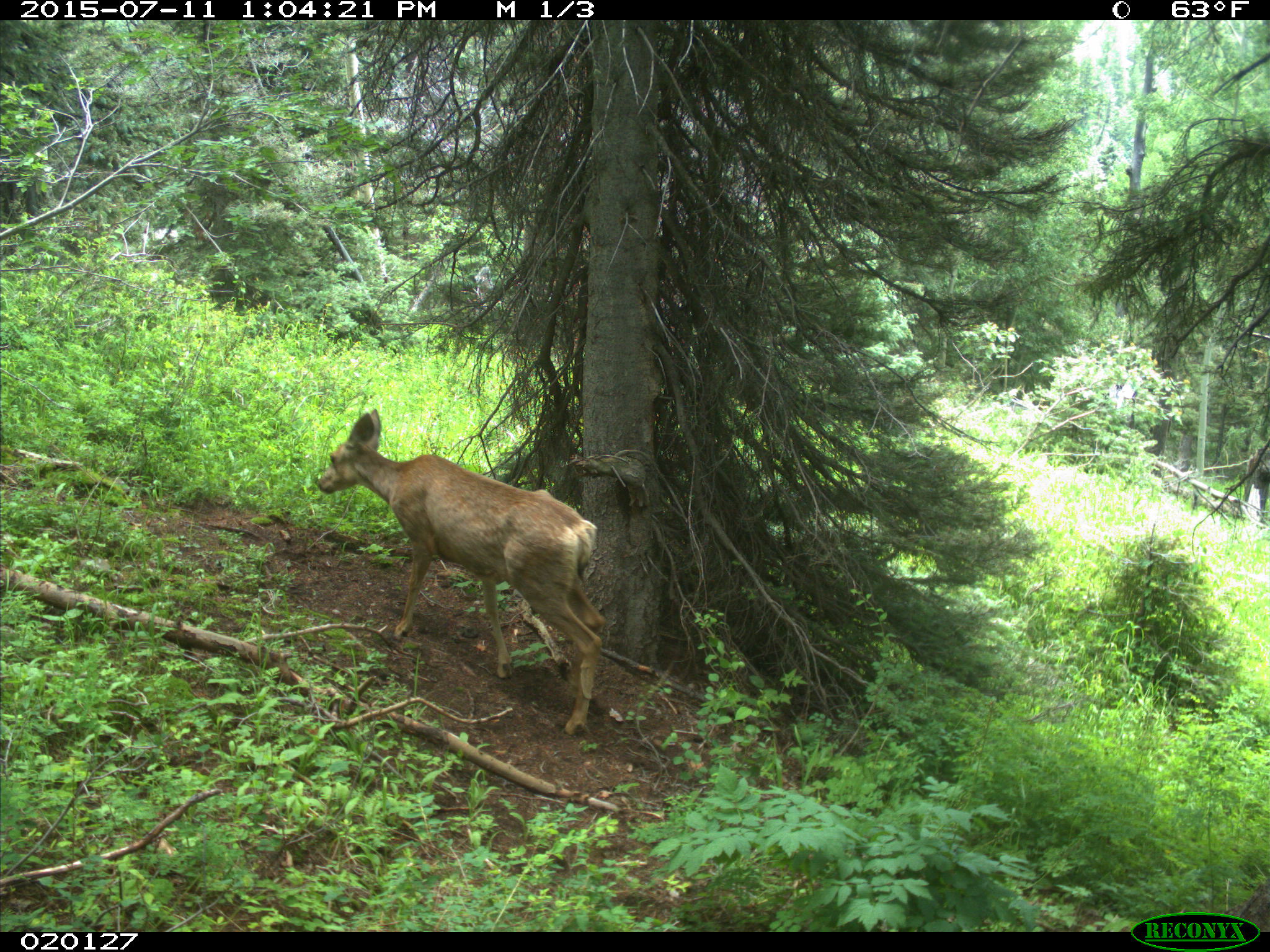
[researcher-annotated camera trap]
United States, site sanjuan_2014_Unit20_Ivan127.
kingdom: Animalia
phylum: Chordata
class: Mammalia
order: Artiodactyla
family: Cervidae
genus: Odocoileus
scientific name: Odocoileus hemionus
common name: mule deer